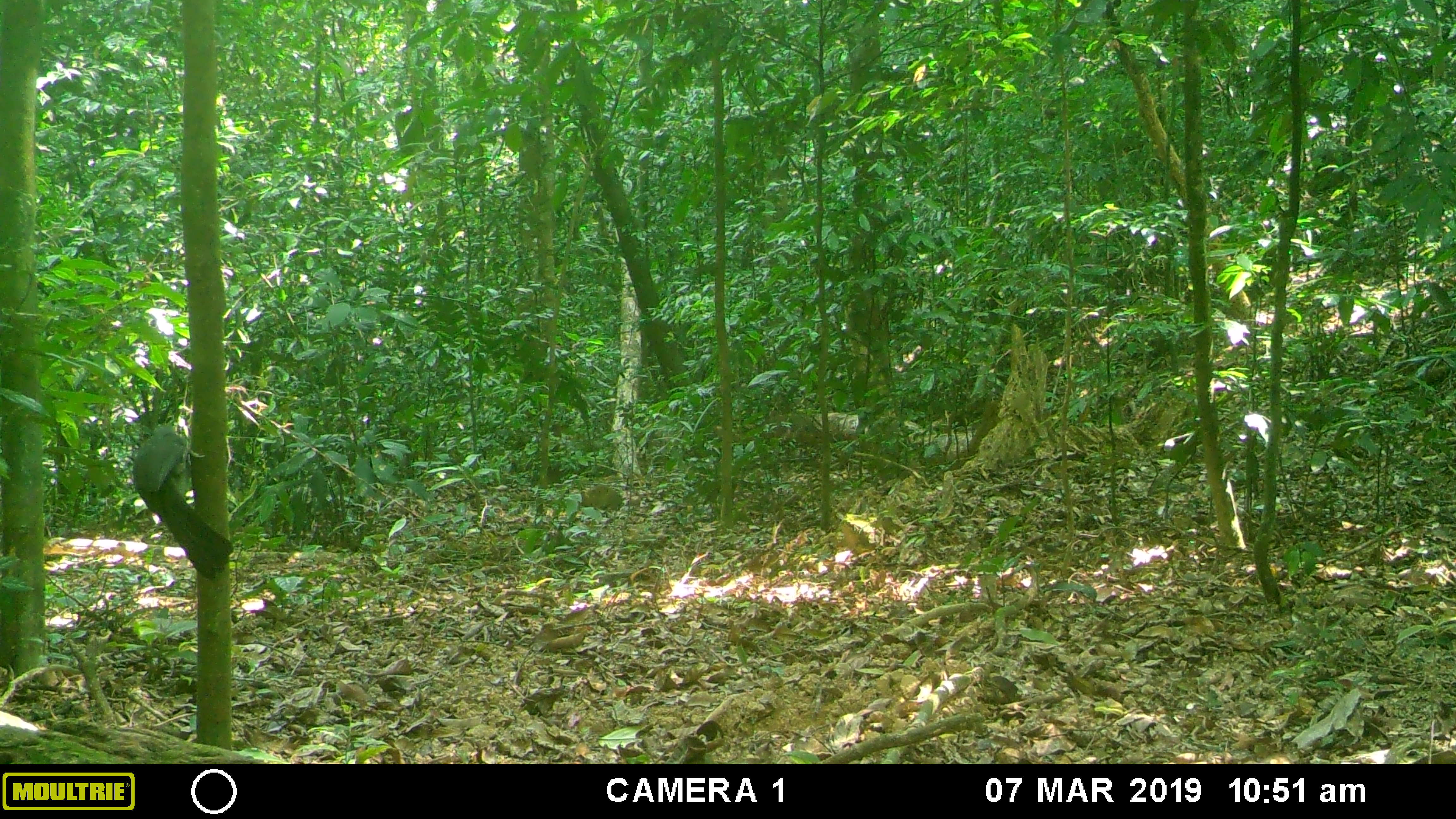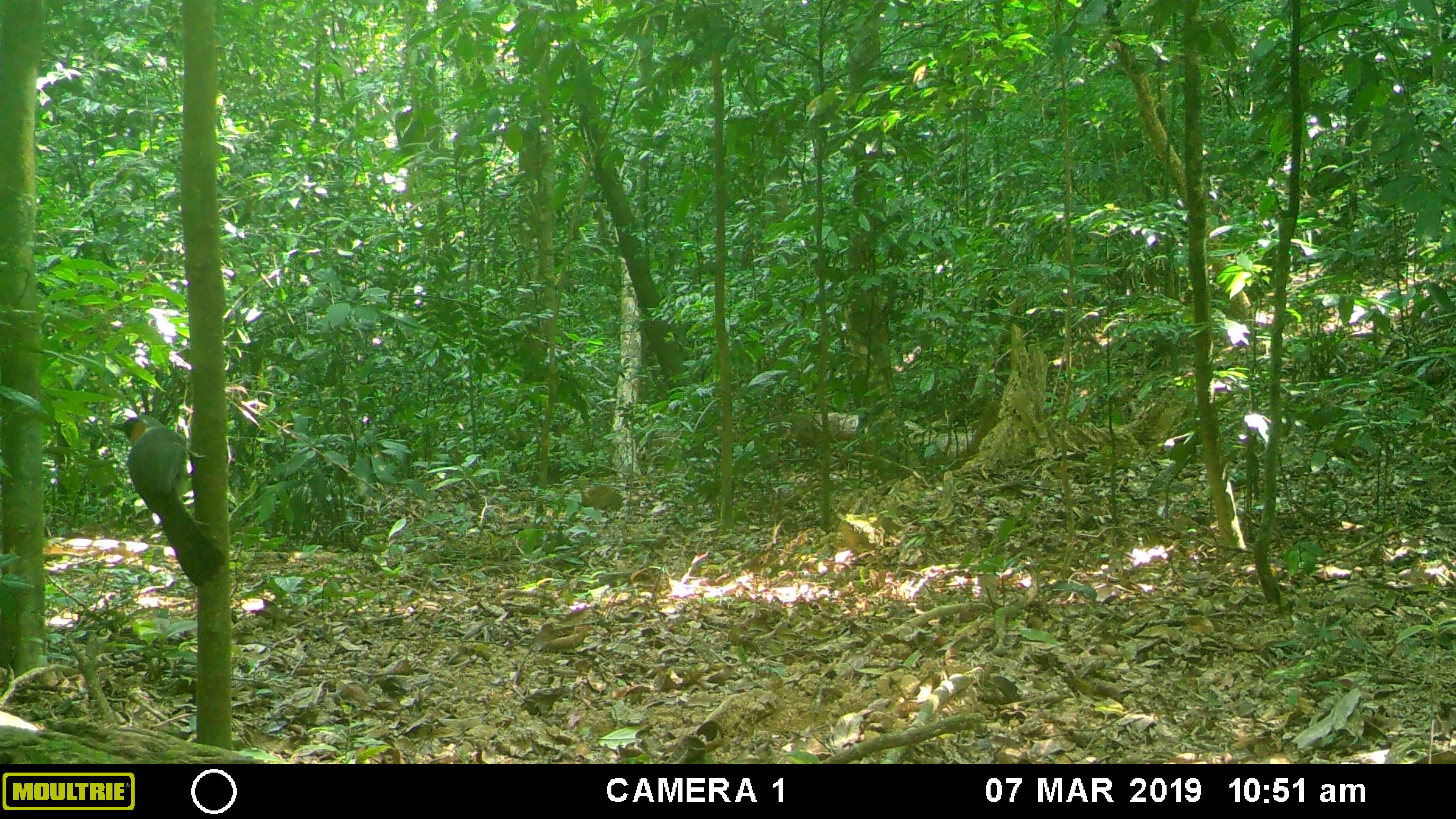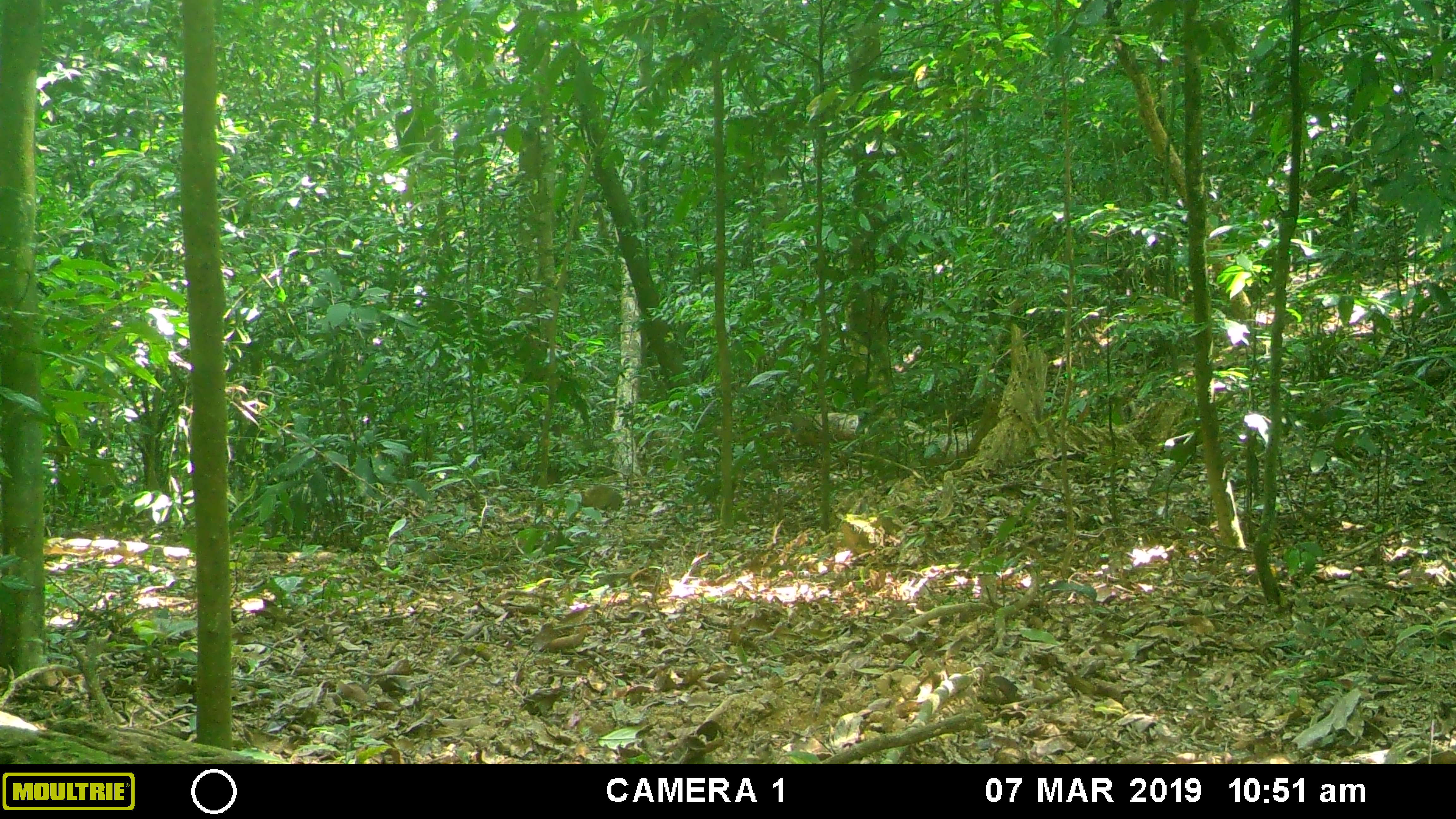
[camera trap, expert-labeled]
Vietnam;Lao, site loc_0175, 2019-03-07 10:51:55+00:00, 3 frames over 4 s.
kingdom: Animalia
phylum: Chordata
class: Aves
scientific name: Aves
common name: bird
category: unidentified bird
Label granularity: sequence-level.